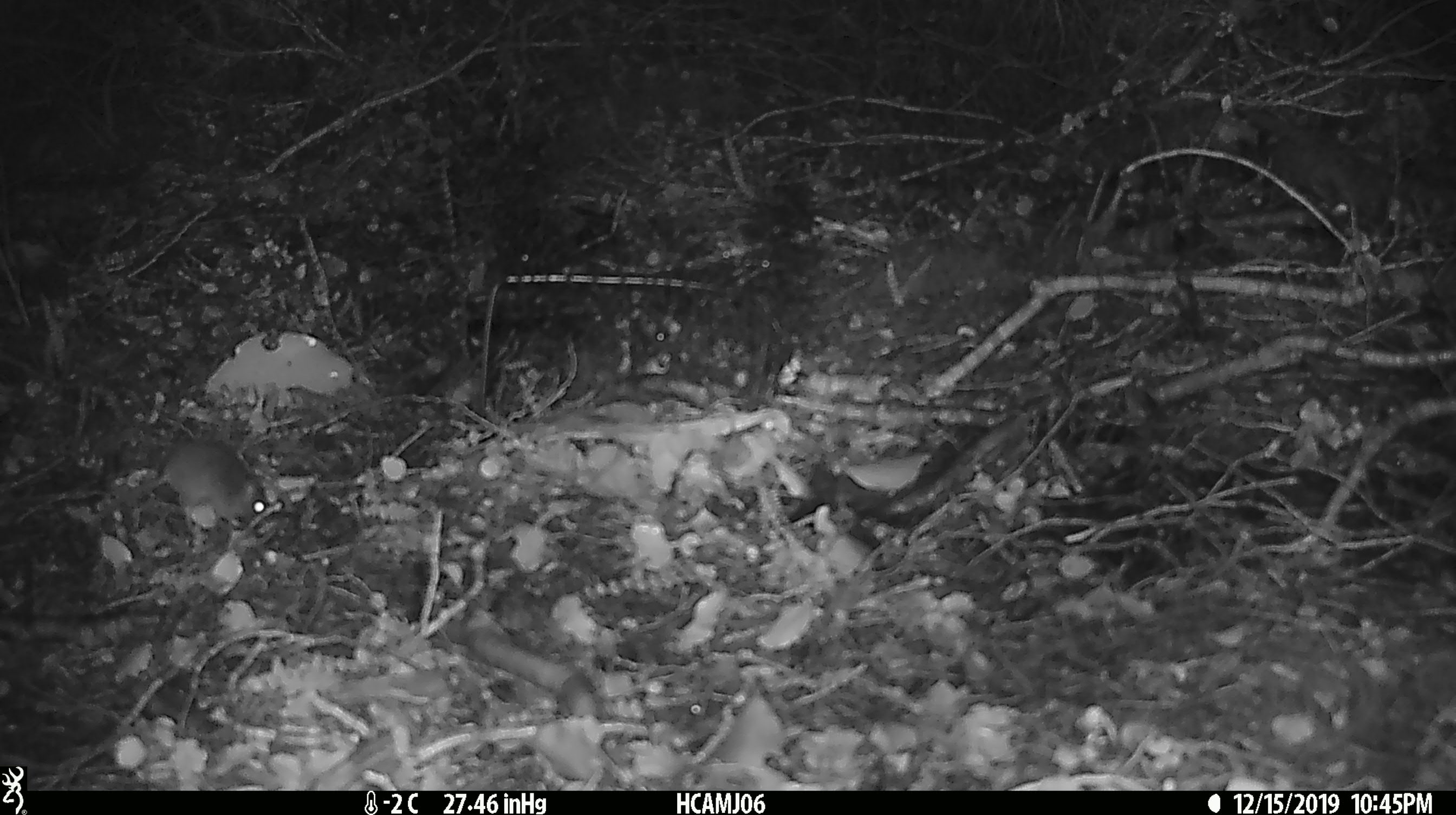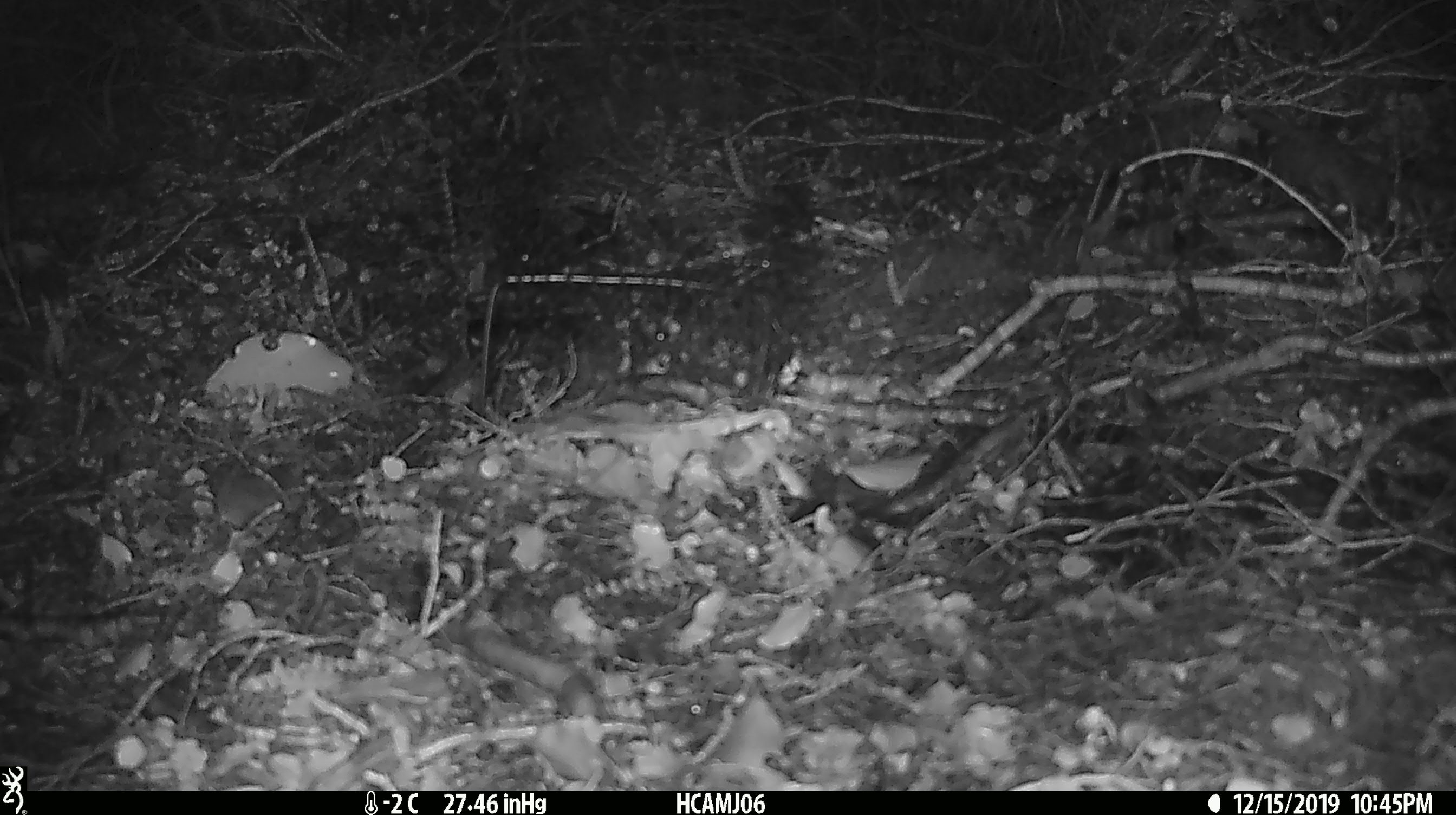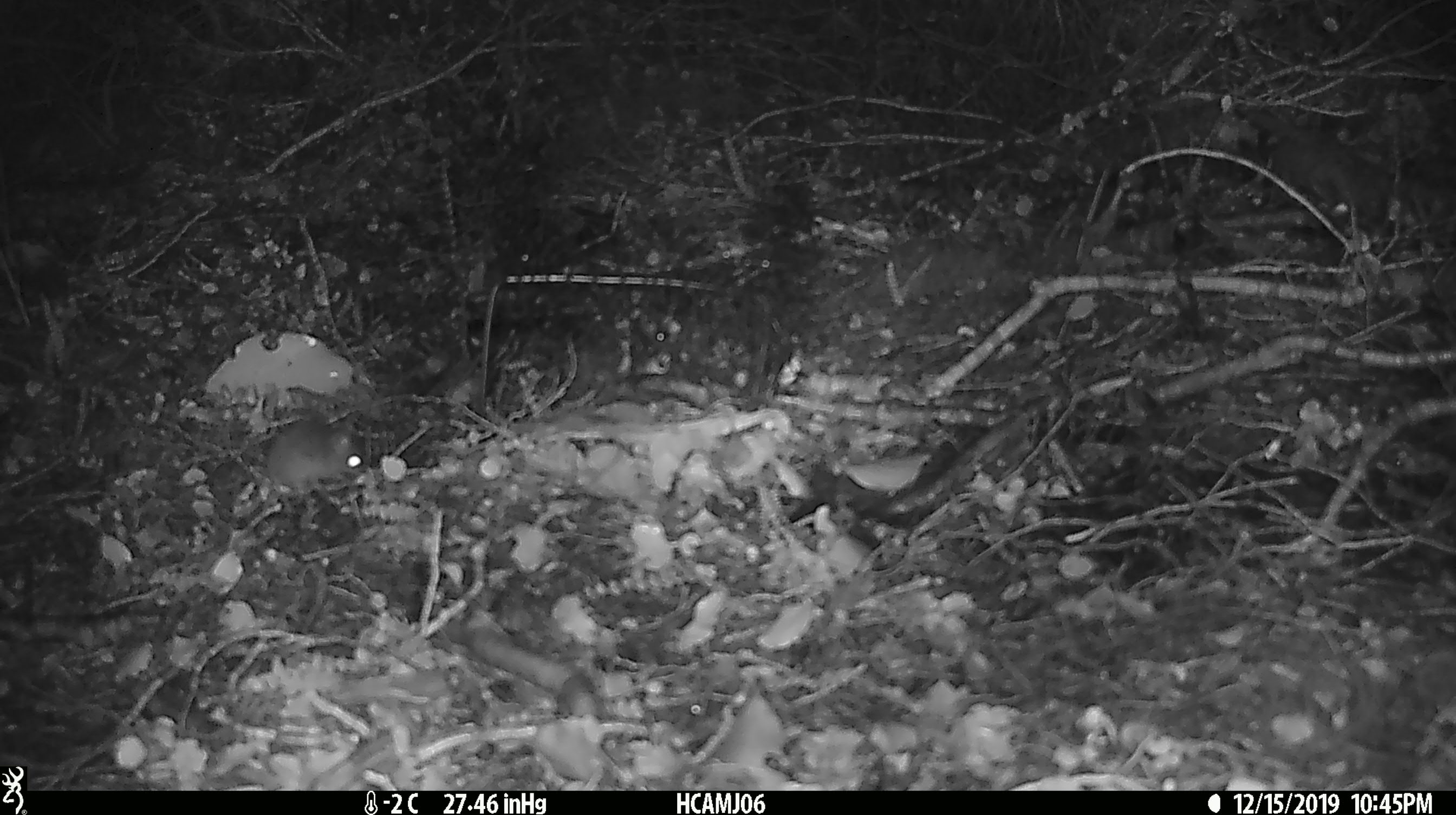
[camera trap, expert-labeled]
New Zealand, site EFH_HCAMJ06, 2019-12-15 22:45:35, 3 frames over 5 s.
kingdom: Animalia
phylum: Chordata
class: Mammalia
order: Rodentia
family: Muridae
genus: Mus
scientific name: Mus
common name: mouse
Mouse (Mus).